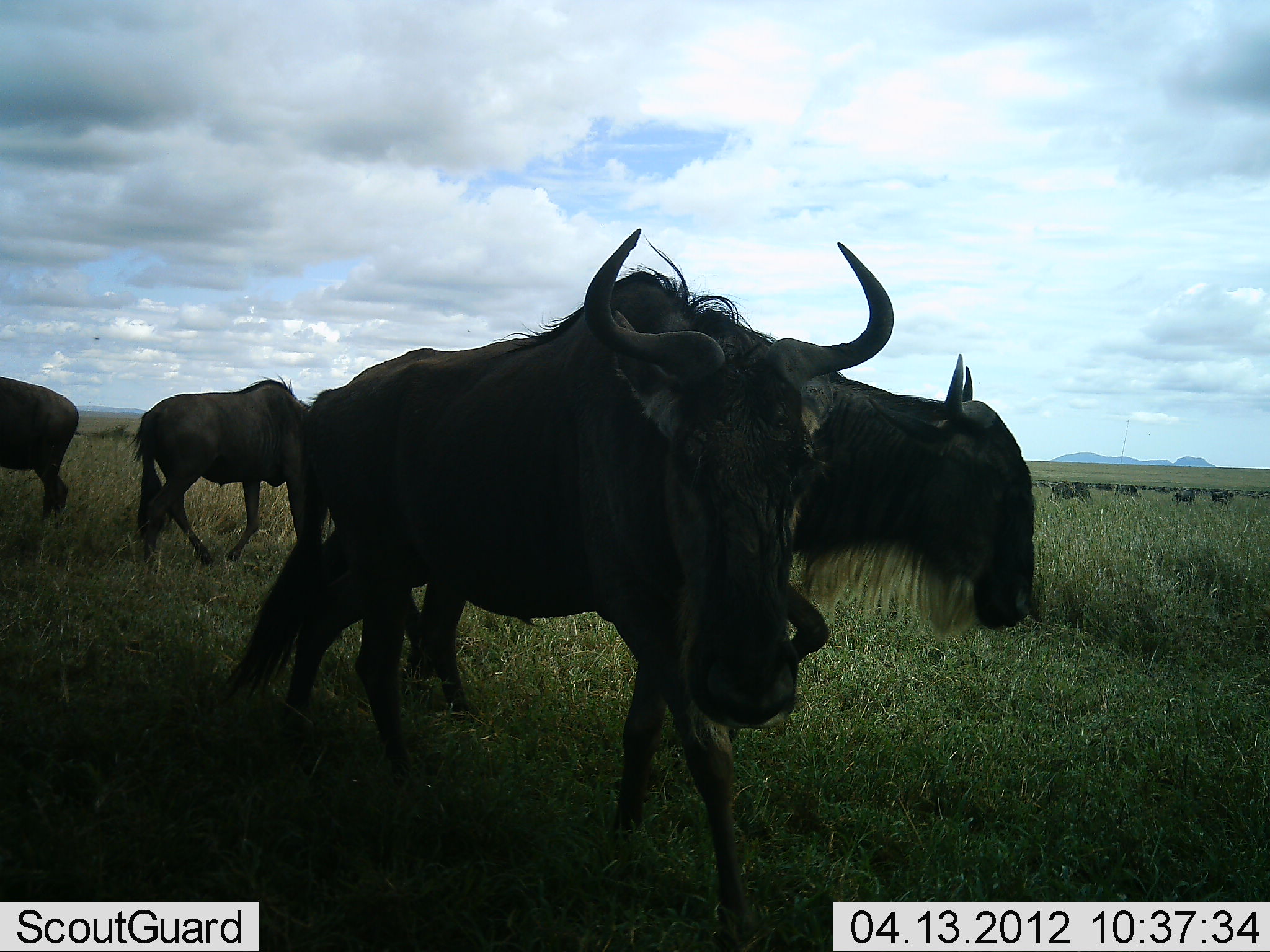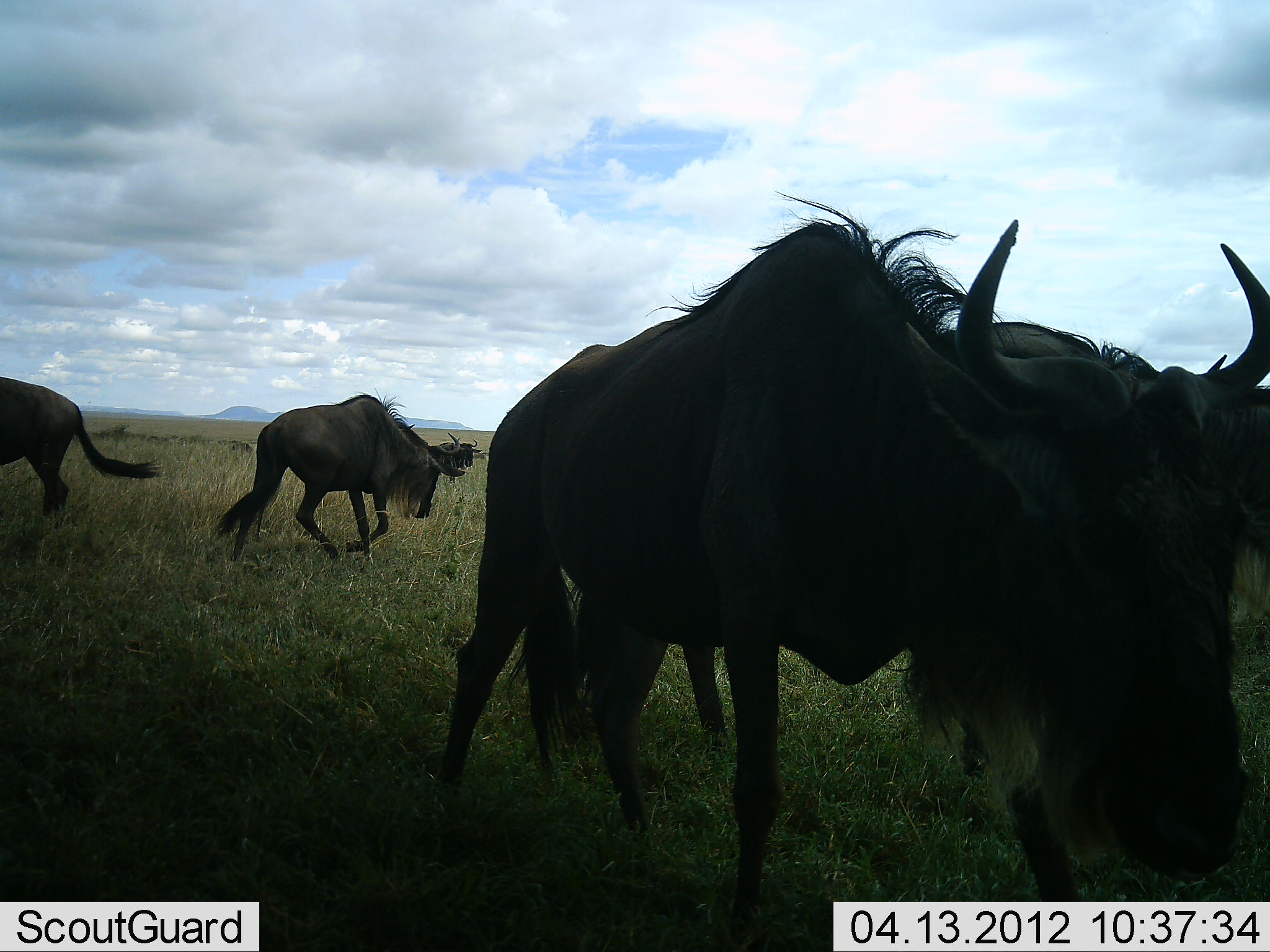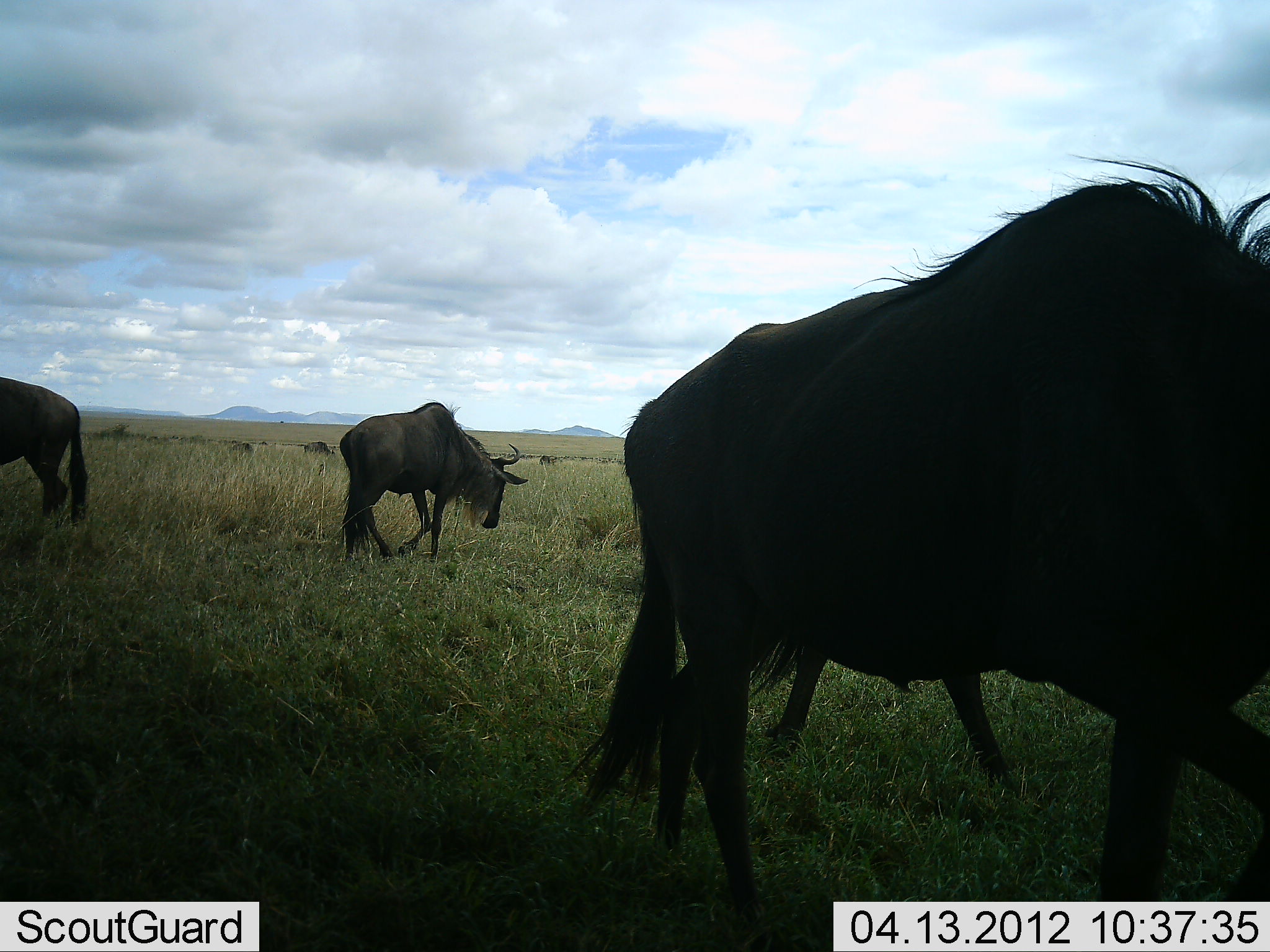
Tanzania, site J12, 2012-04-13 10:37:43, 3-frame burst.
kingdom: Animalia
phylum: Chordata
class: Mammalia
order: Artiodactyla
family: Bovidae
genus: Connochaetes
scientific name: Connochaetes taurinus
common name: blue wildebeest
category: wildebeest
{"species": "wildebeest (blue wildebeest) (Connochaetes taurinus)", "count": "5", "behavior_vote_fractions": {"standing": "40%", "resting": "0%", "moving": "90%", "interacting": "0%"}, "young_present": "0%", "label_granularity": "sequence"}